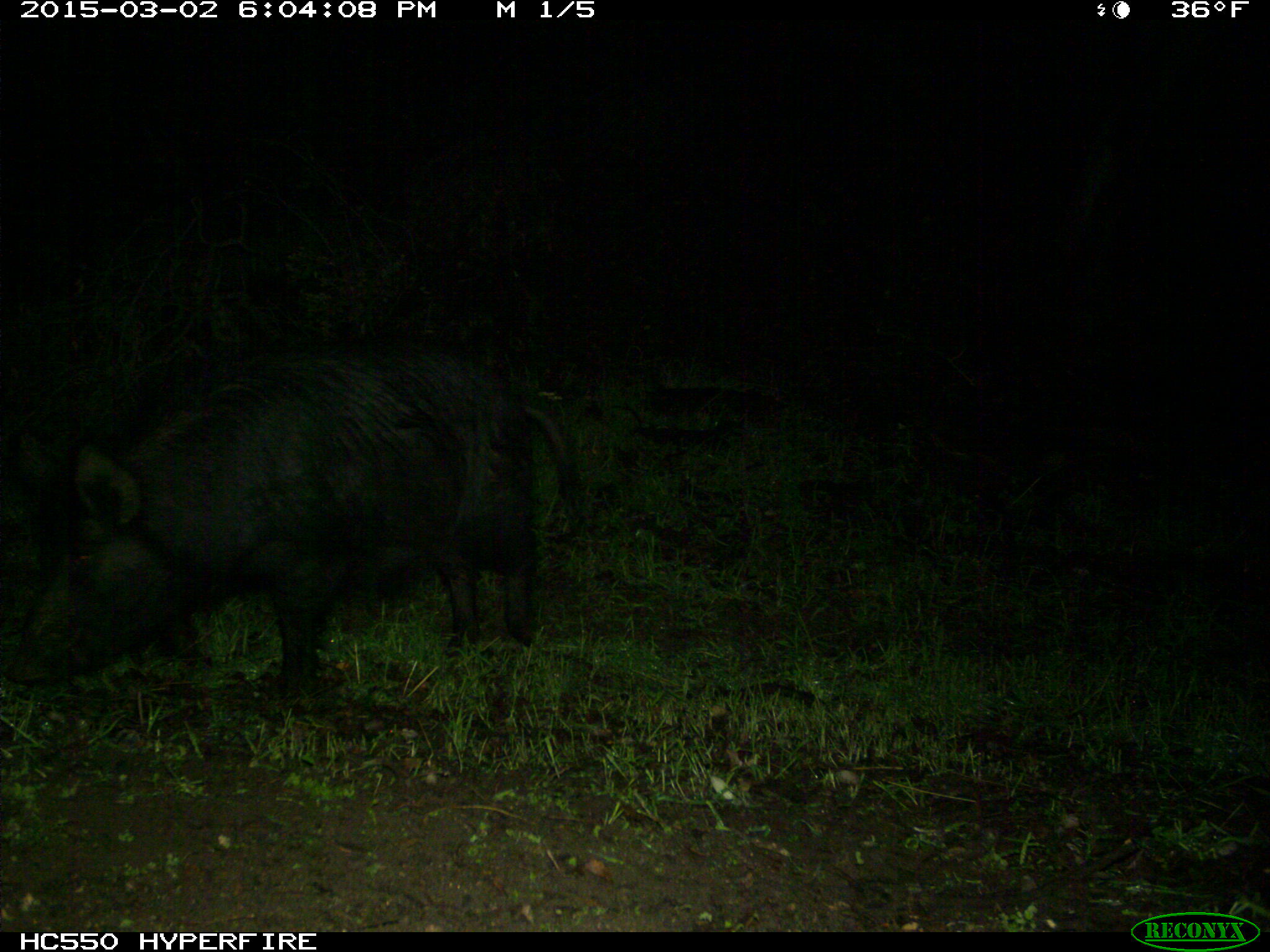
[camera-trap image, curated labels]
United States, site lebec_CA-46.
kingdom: Animalia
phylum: Chordata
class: Mammalia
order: Artiodactyla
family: Suidae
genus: Sus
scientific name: Sus scrofa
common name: wild boar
Sus scrofa (wild boar).